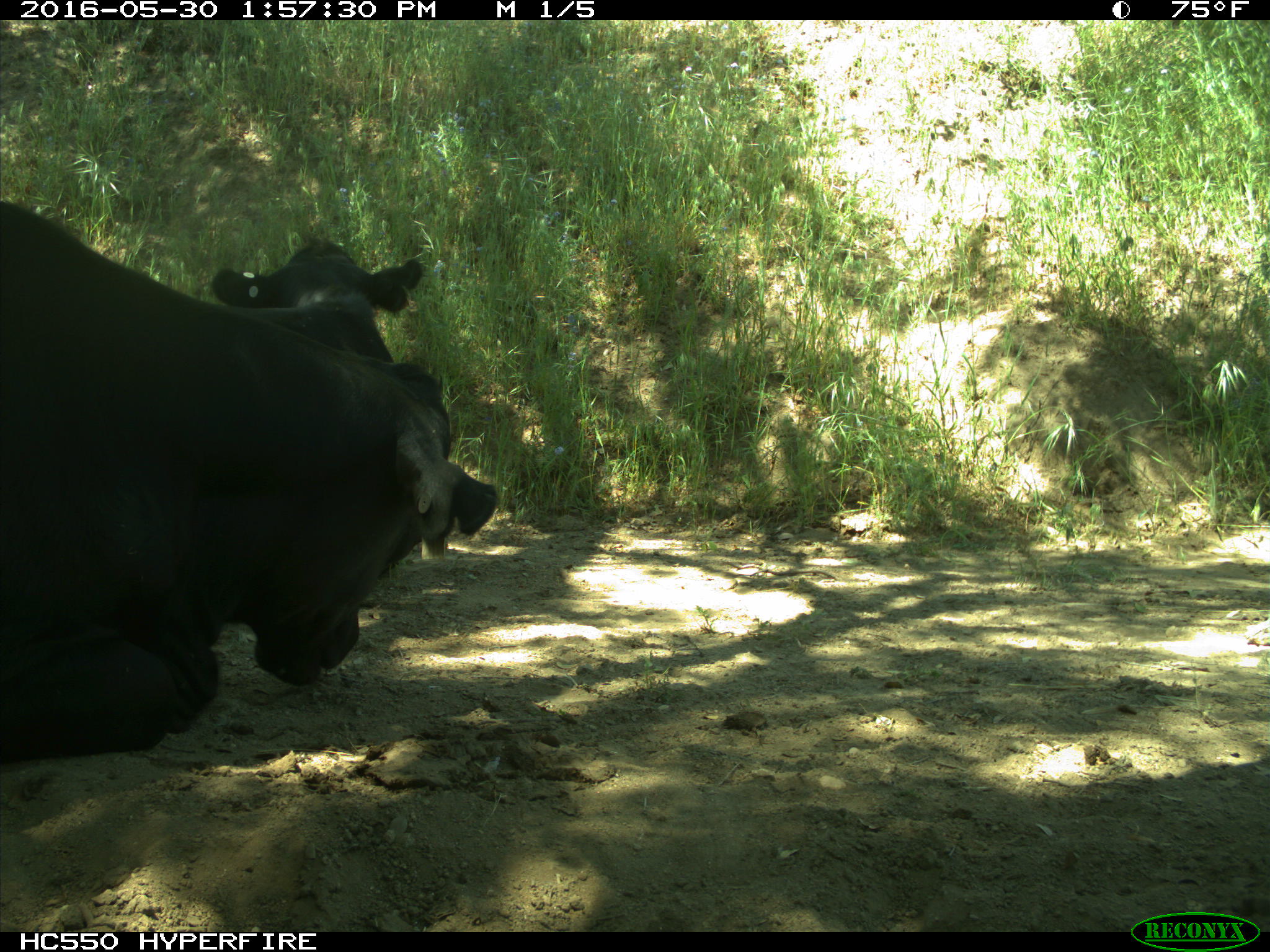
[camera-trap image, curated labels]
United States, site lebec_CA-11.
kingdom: Animalia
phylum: Chordata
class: Mammalia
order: Artiodactyla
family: Bovidae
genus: Bos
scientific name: Bos taurus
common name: domestic cow